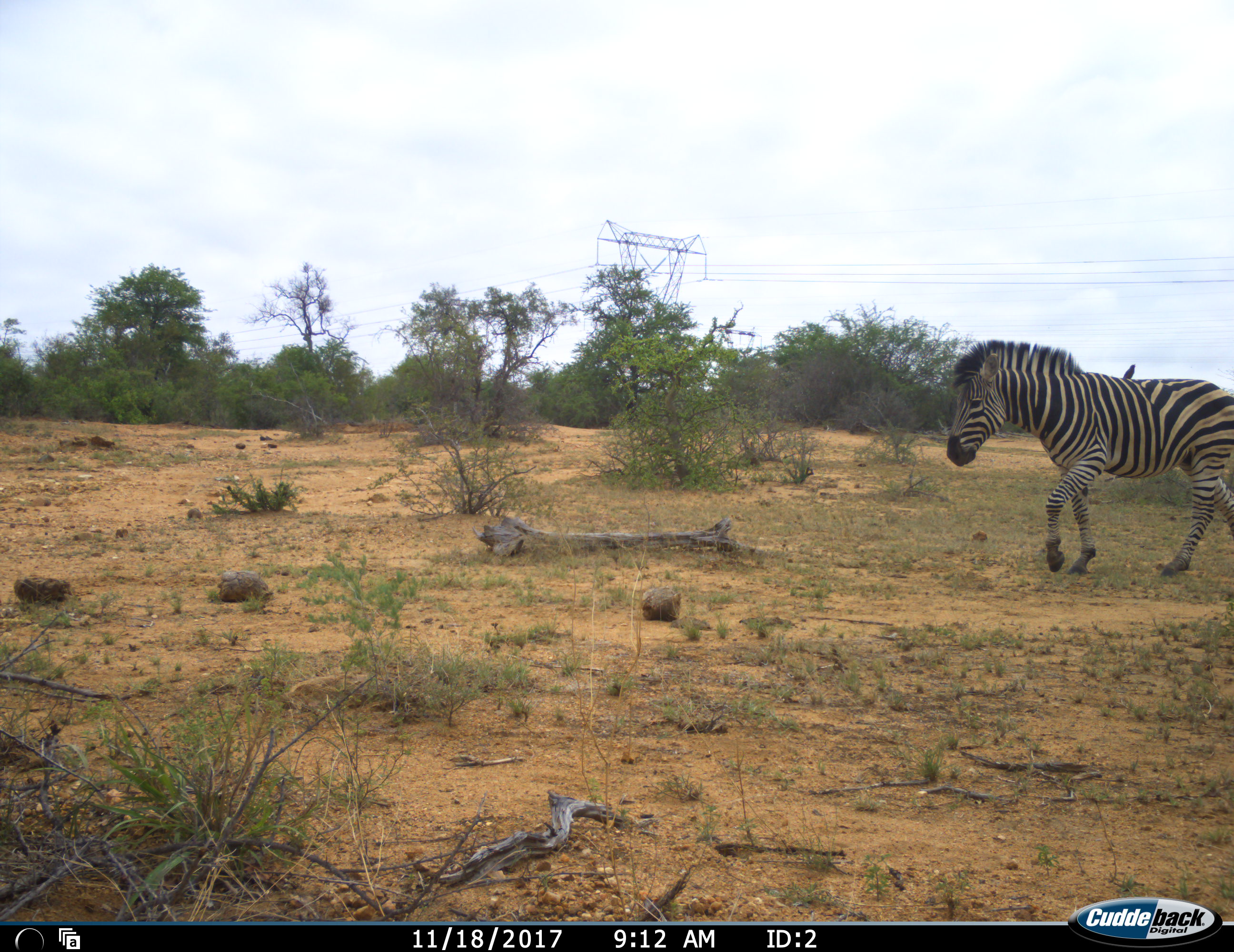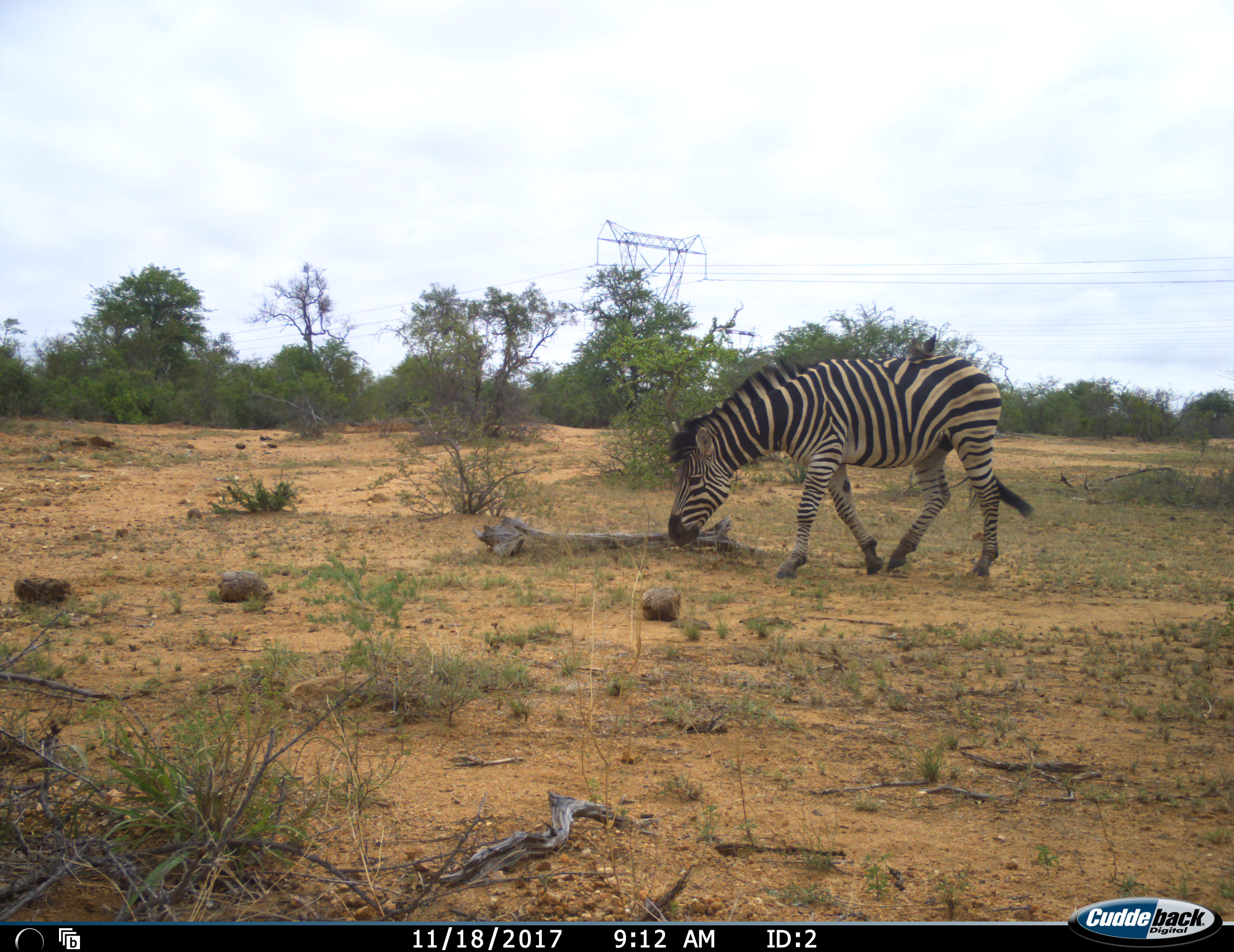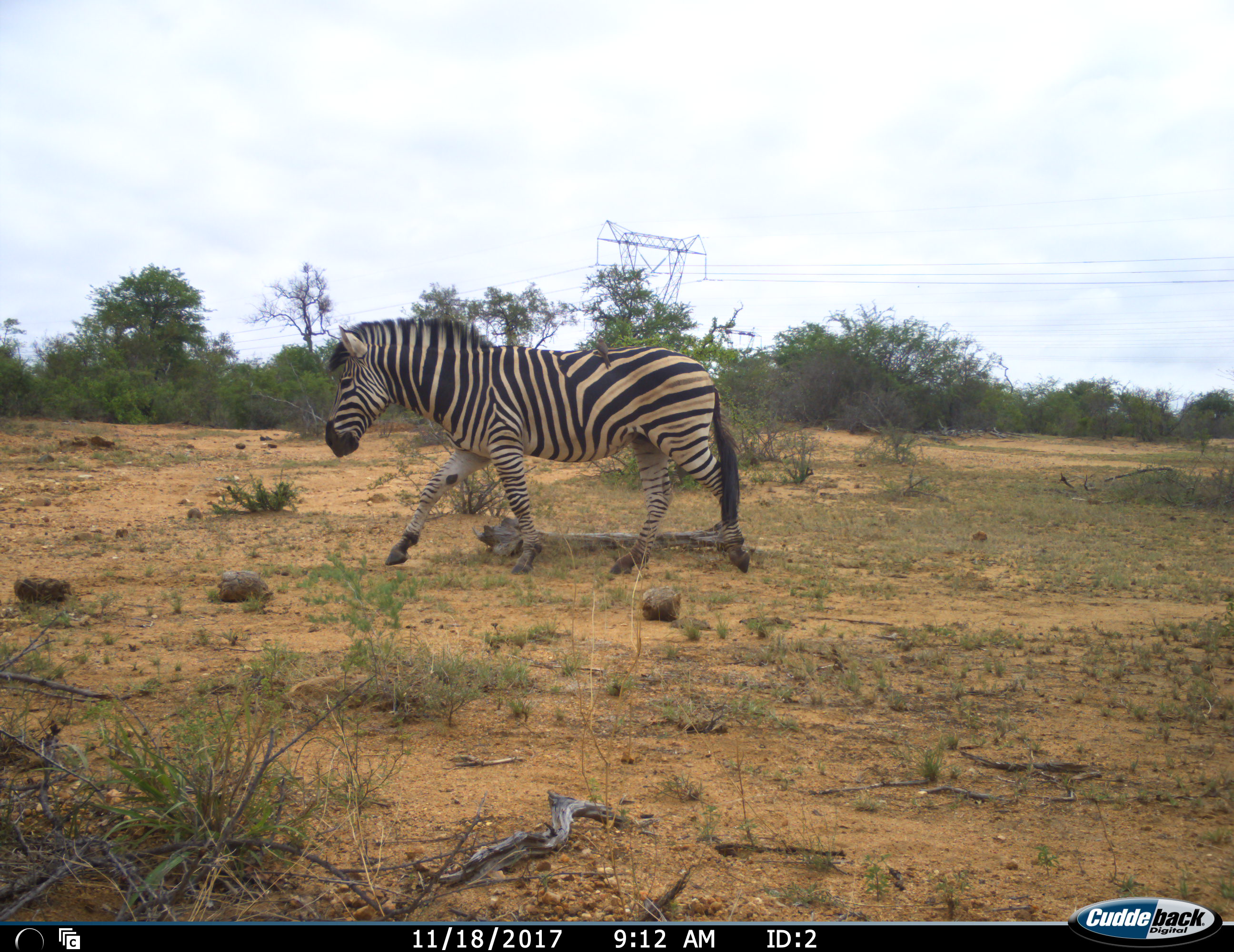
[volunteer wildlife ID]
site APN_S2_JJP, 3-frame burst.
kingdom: Animalia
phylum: Chordata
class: Mammalia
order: Perissodactyla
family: Equidae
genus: Equus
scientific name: Equus quagga burchellii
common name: burchell's zebra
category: zebraburchells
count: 1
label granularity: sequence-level